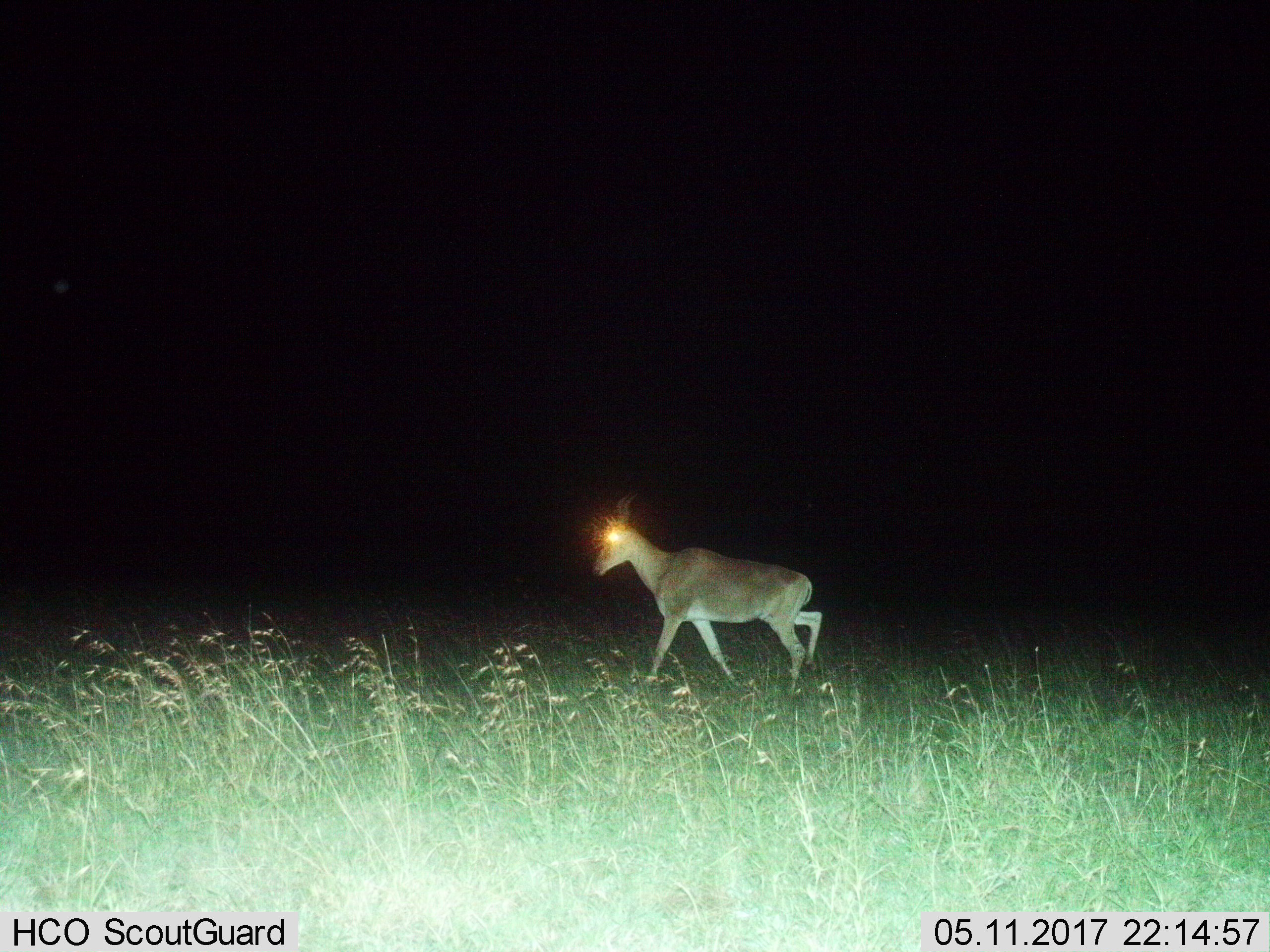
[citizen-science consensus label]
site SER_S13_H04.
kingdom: Animalia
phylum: Chordata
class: Mammalia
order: Artiodactyla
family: Bovidae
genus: Alcelaphus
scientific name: Alcelaphus buselaphus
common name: hartebeest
Hartebeest (Alcelaphus buselaphus), count 1. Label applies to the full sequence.